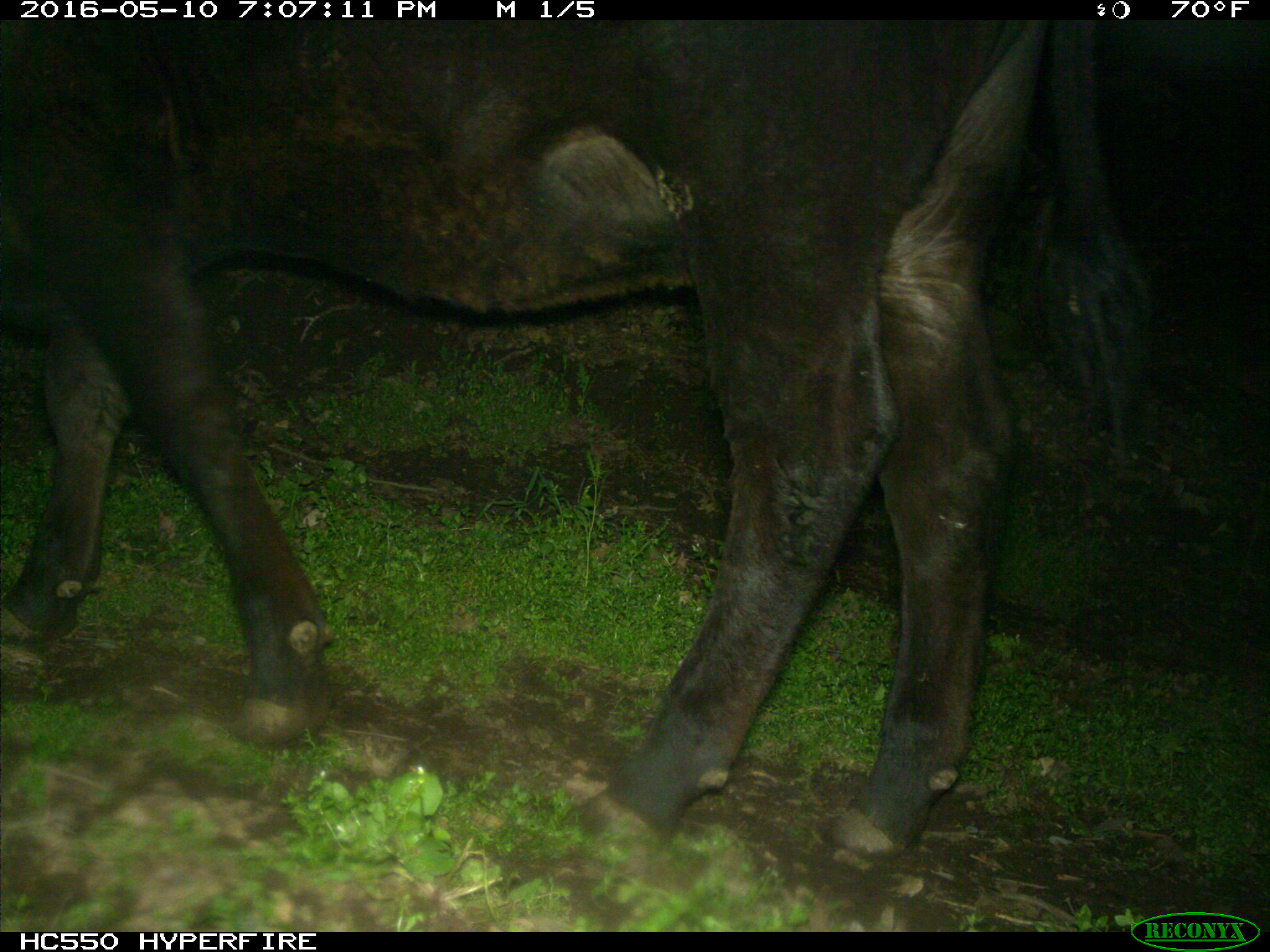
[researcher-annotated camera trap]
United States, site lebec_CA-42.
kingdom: Animalia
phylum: Chordata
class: Mammalia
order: Artiodactyla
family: Bovidae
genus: Bos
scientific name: Bos taurus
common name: domestic cow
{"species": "Bos taurus (domestic cow)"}